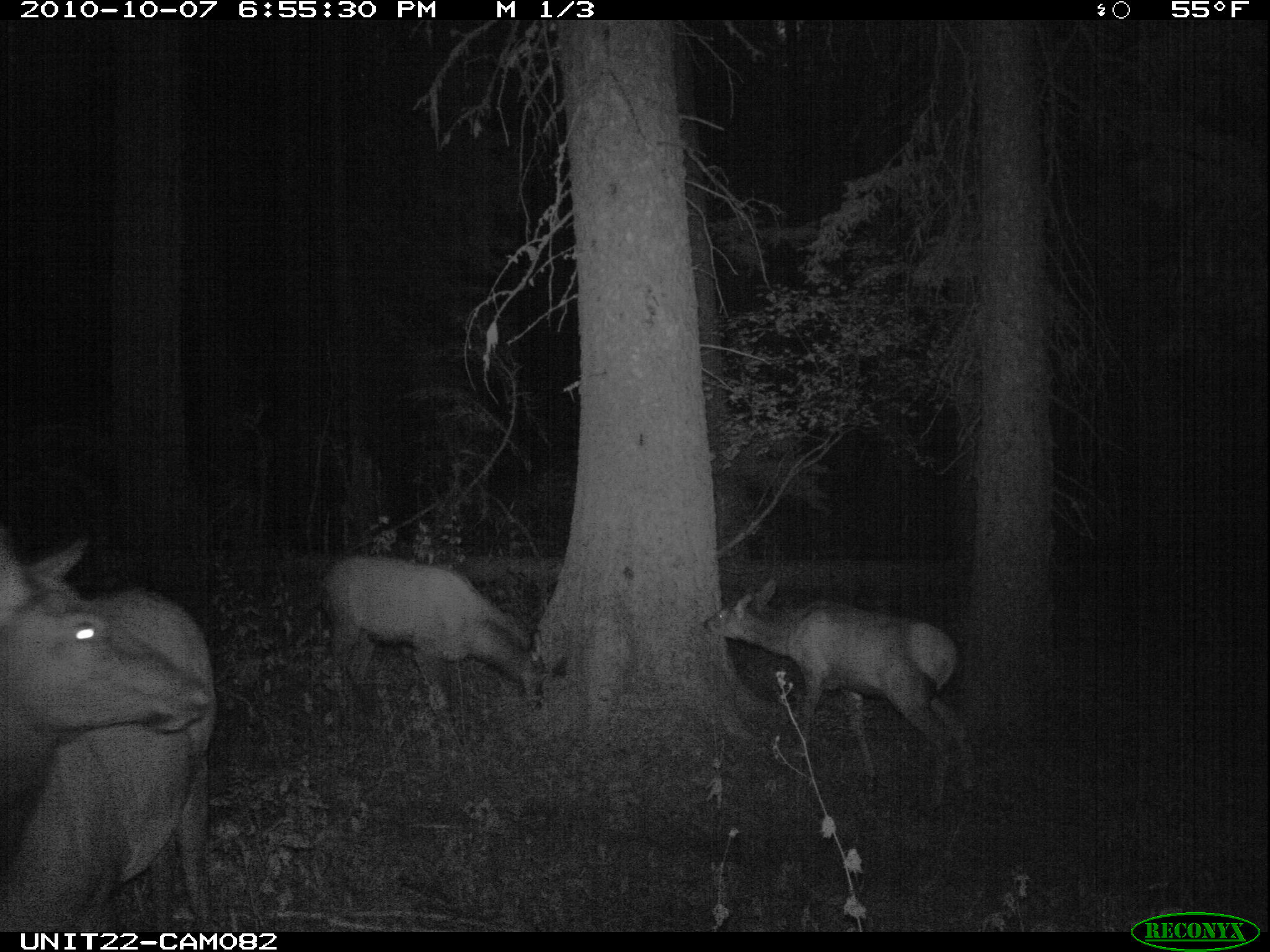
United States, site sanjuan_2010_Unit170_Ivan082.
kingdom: Animalia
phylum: Chordata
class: Mammalia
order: Artiodactyla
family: Cervidae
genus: Cervus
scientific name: Cervus elaphus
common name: red deer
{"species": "Cervus elaphus (red deer)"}